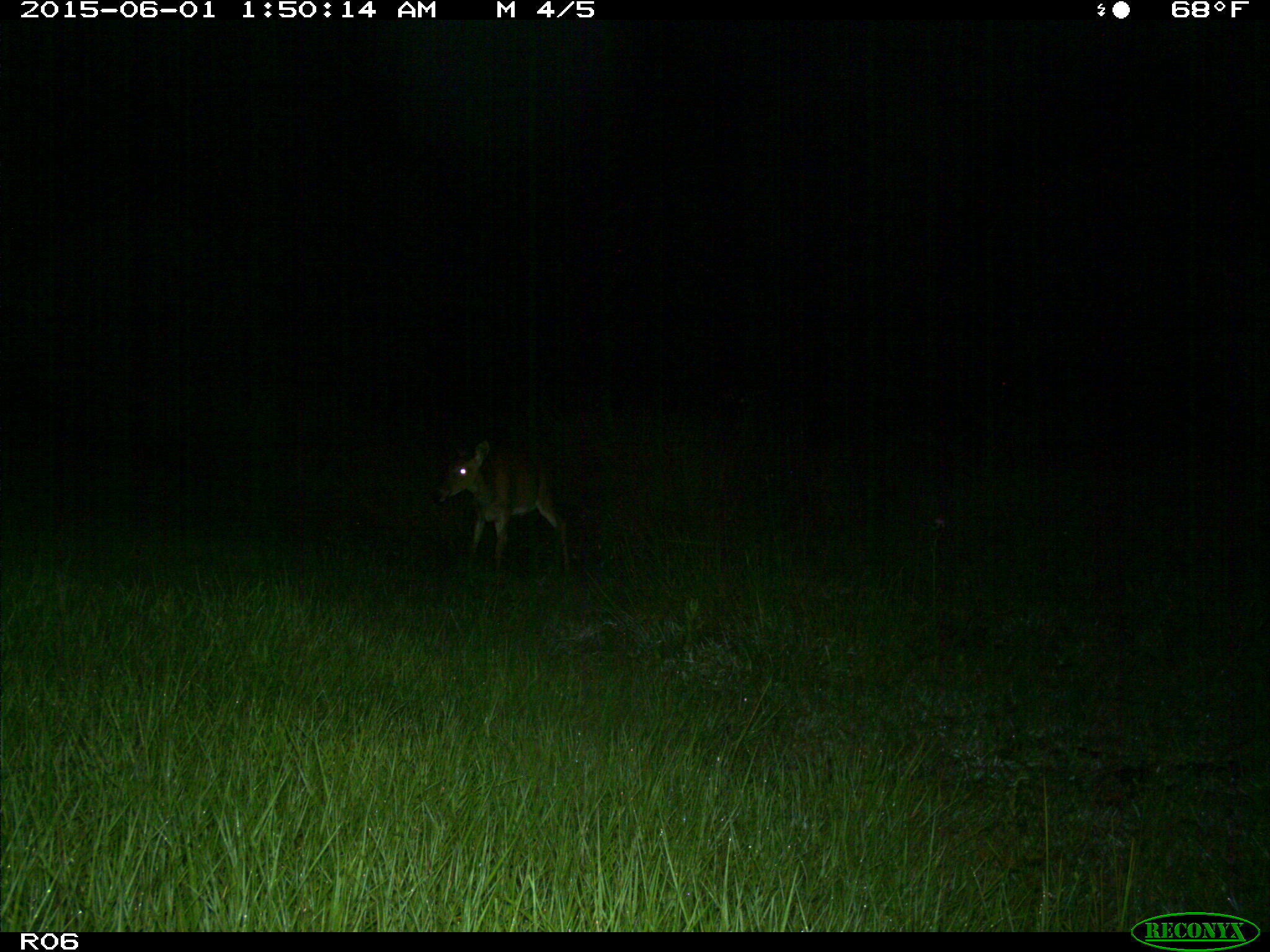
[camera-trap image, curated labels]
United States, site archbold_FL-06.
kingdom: Animalia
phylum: Chordata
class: Mammalia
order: Artiodactyla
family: Cervidae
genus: Odocoileus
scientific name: Odocoileus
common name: deer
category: unidentified deer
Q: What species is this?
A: Unidentified deer (deer) (Odocoileus).